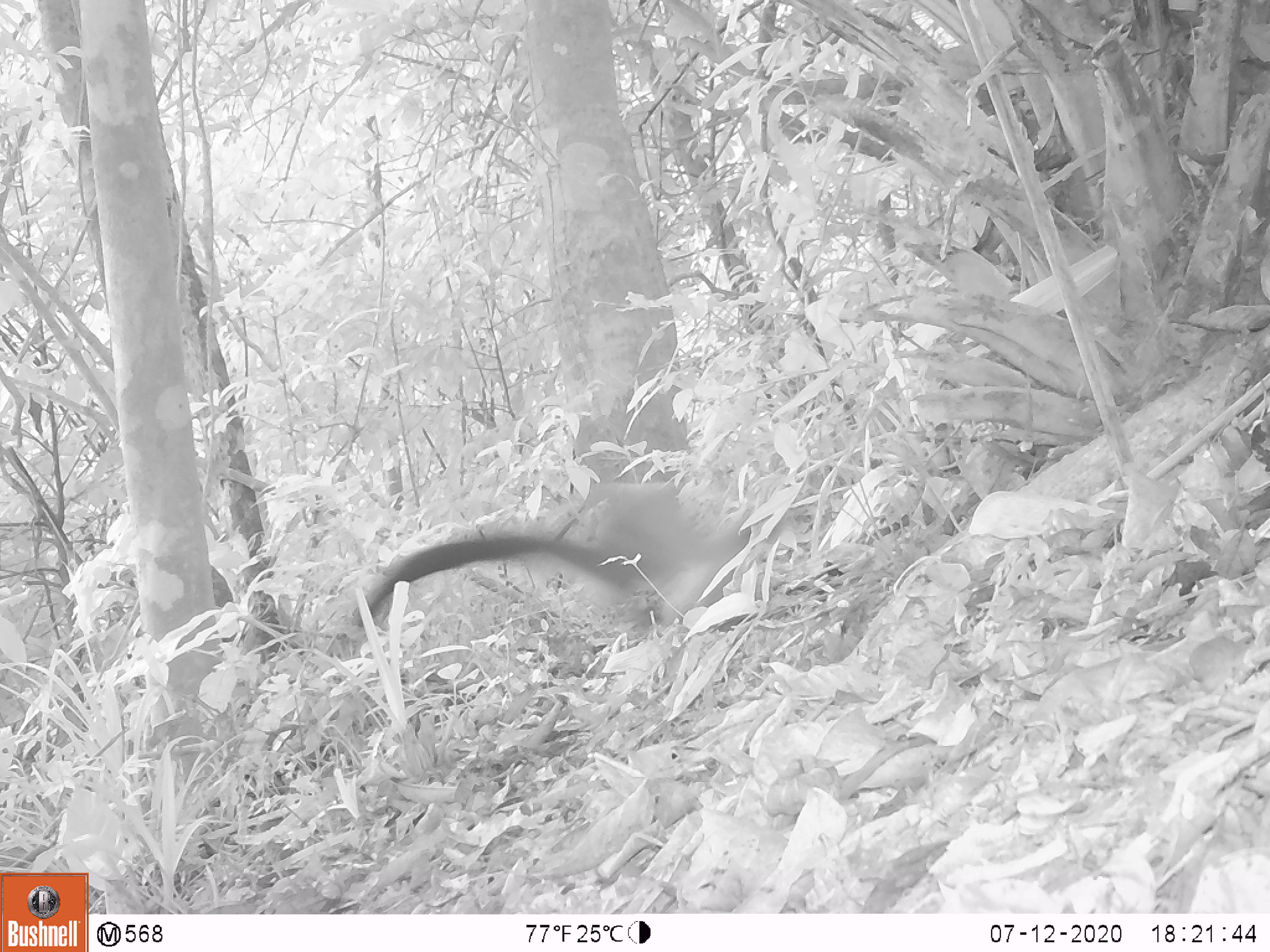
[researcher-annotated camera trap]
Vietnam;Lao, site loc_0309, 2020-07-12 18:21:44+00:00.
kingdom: Animalia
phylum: Chordata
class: Mammalia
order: Carnivora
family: Mustelidae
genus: Martes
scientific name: Martes flavigula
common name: yellow-throated marten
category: yellow throated marten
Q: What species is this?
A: Yellow throated marten (yellow-throated marten) (Martes flavigula).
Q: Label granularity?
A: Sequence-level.